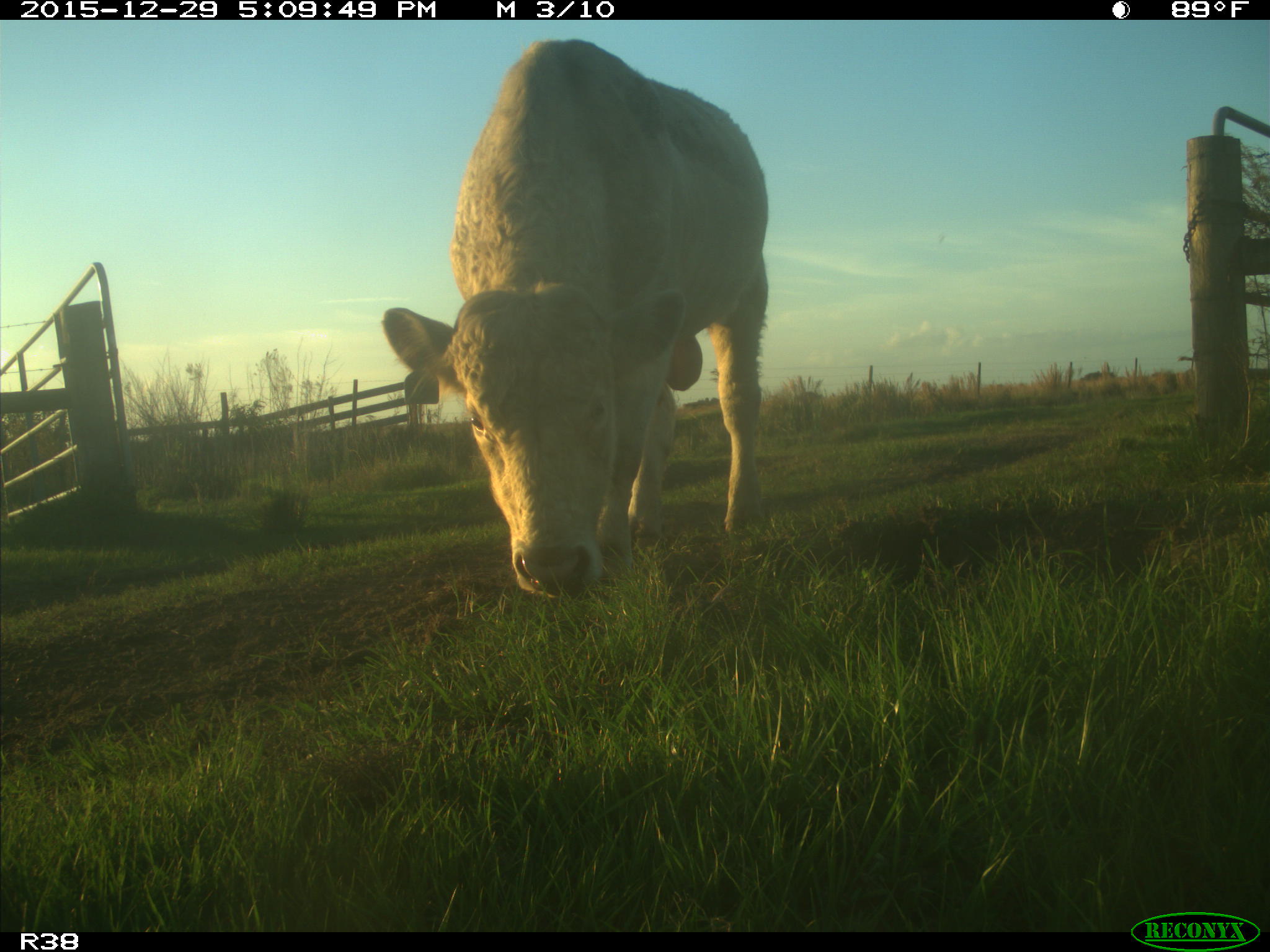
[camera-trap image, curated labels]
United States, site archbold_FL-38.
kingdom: Animalia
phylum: Chordata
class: Mammalia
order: Artiodactyla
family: Bovidae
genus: Bos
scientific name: Bos taurus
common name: domestic cow